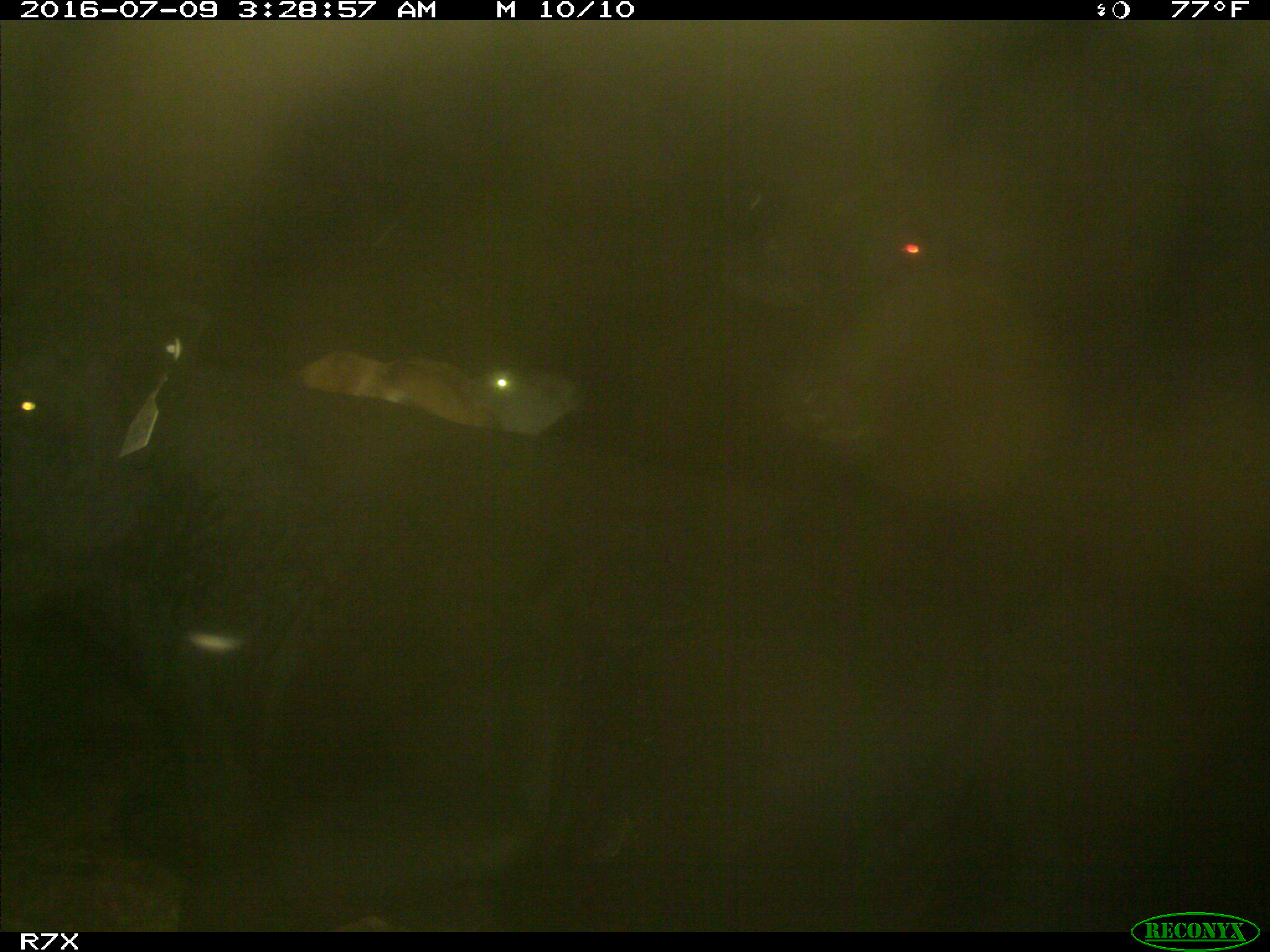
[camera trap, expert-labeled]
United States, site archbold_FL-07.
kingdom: Animalia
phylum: Chordata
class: Mammalia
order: Artiodactyla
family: Bovidae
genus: Bos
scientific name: Bos taurus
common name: domestic cow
Bos taurus (domestic cow).